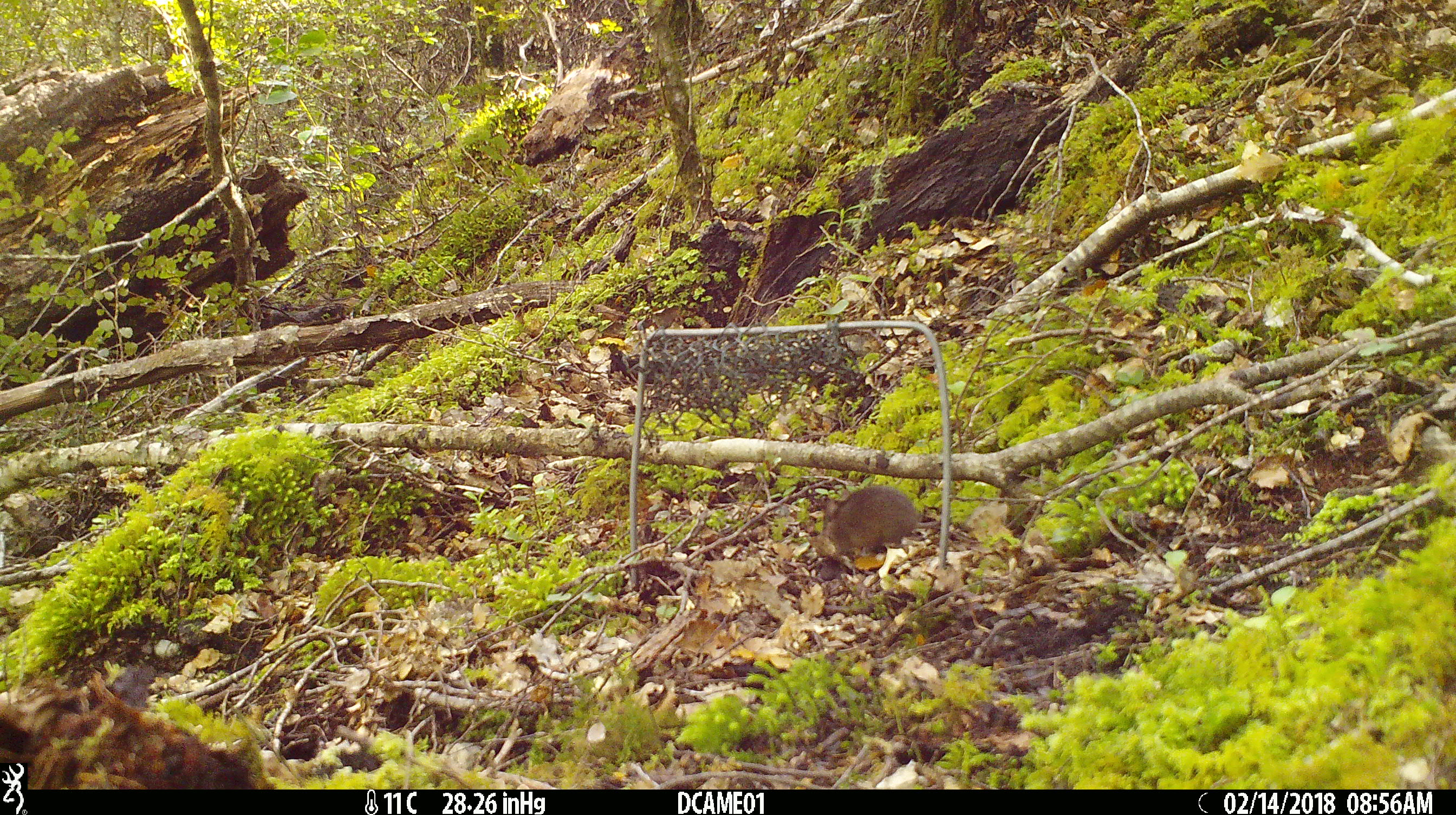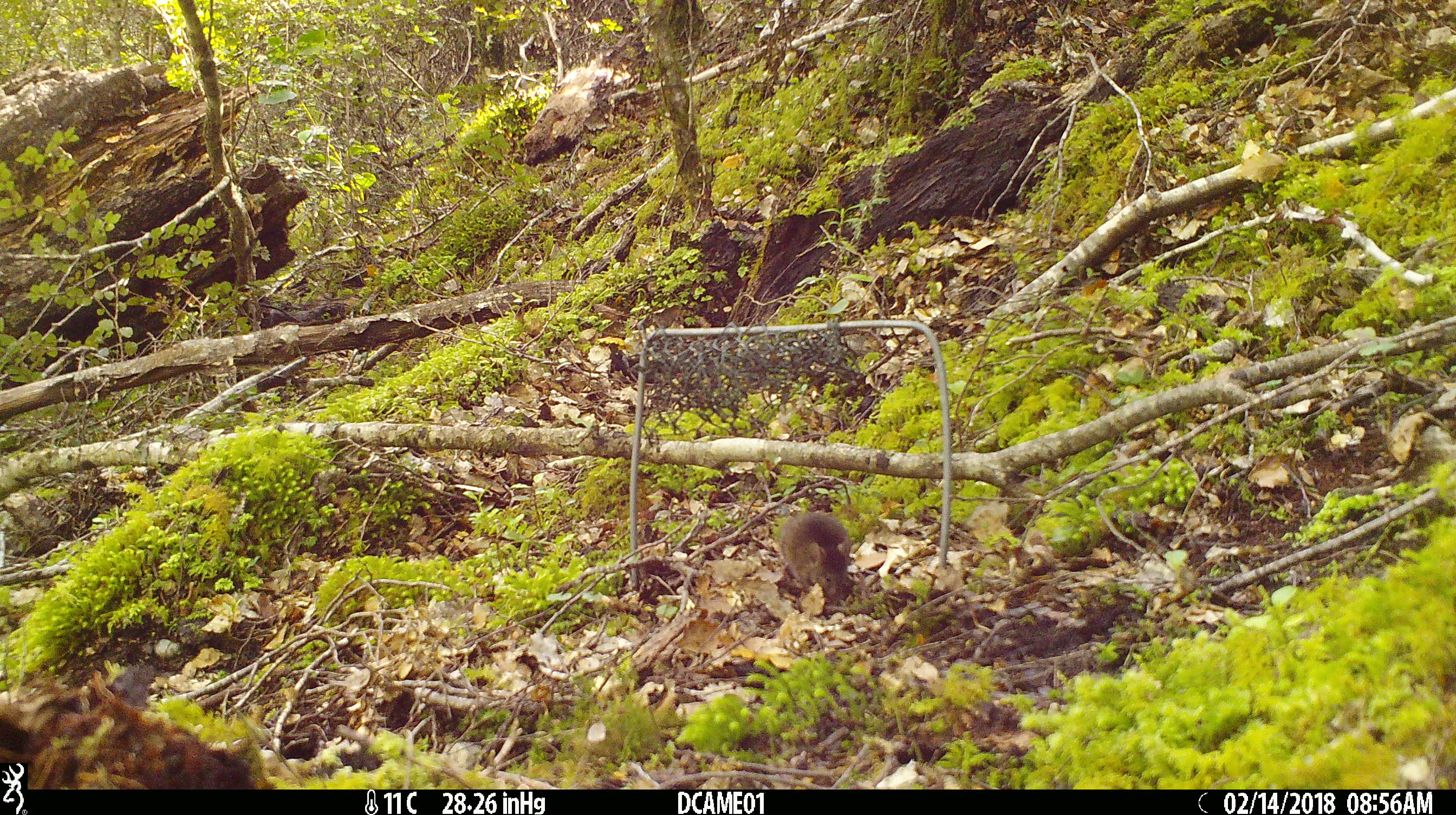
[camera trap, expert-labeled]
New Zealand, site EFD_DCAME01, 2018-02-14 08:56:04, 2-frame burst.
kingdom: Animalia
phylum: Chordata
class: Mammalia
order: Rodentia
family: Muridae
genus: Mus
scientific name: Mus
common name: mouse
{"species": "mouse (Mus)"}